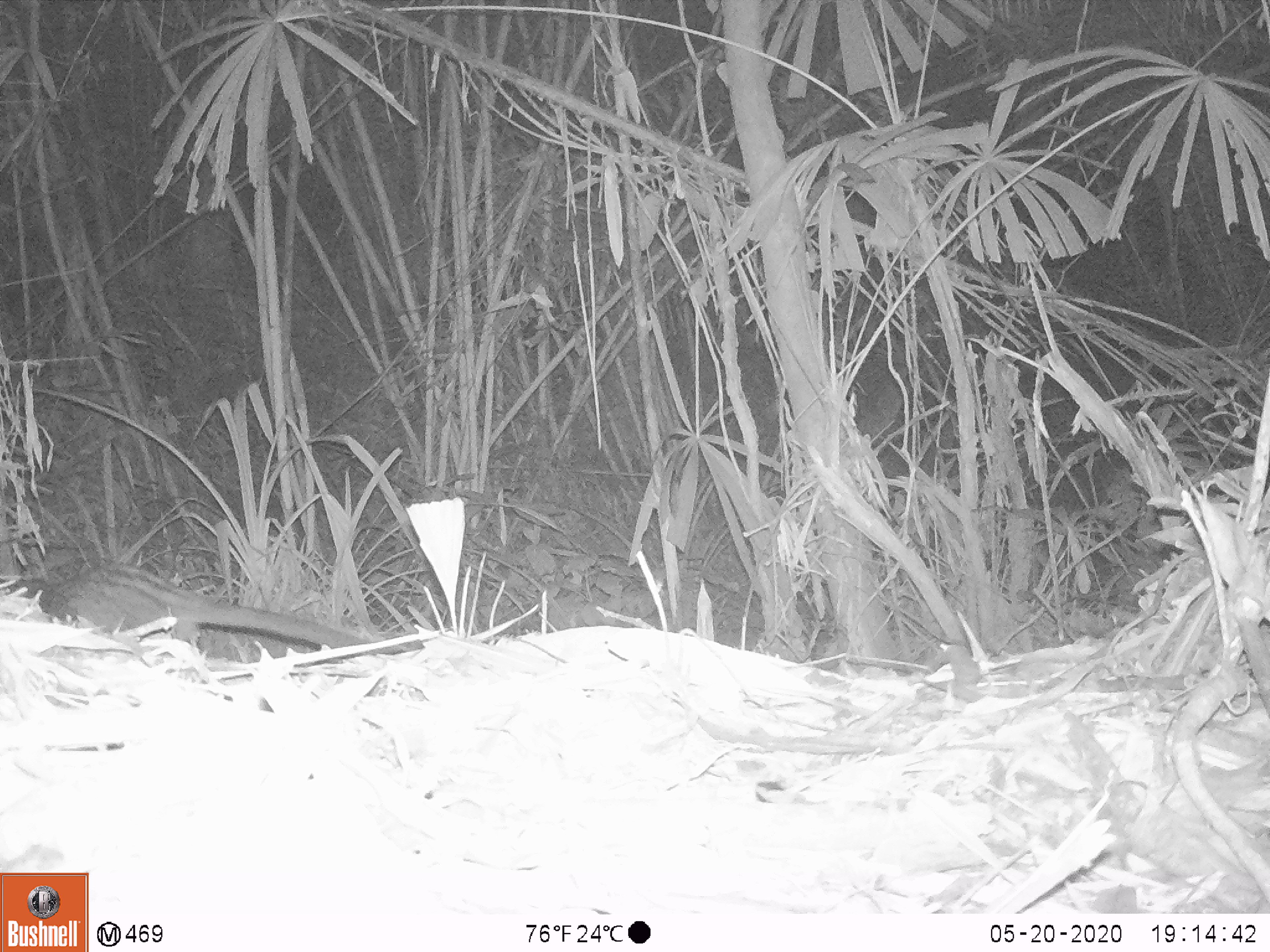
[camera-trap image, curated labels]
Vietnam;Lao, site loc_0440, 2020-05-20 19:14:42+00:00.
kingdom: Animalia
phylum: Chordata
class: Mammalia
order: Carnivora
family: Viverridae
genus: Paradoxurus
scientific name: Paradoxurus hermaphroditus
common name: common palm civet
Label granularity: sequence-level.